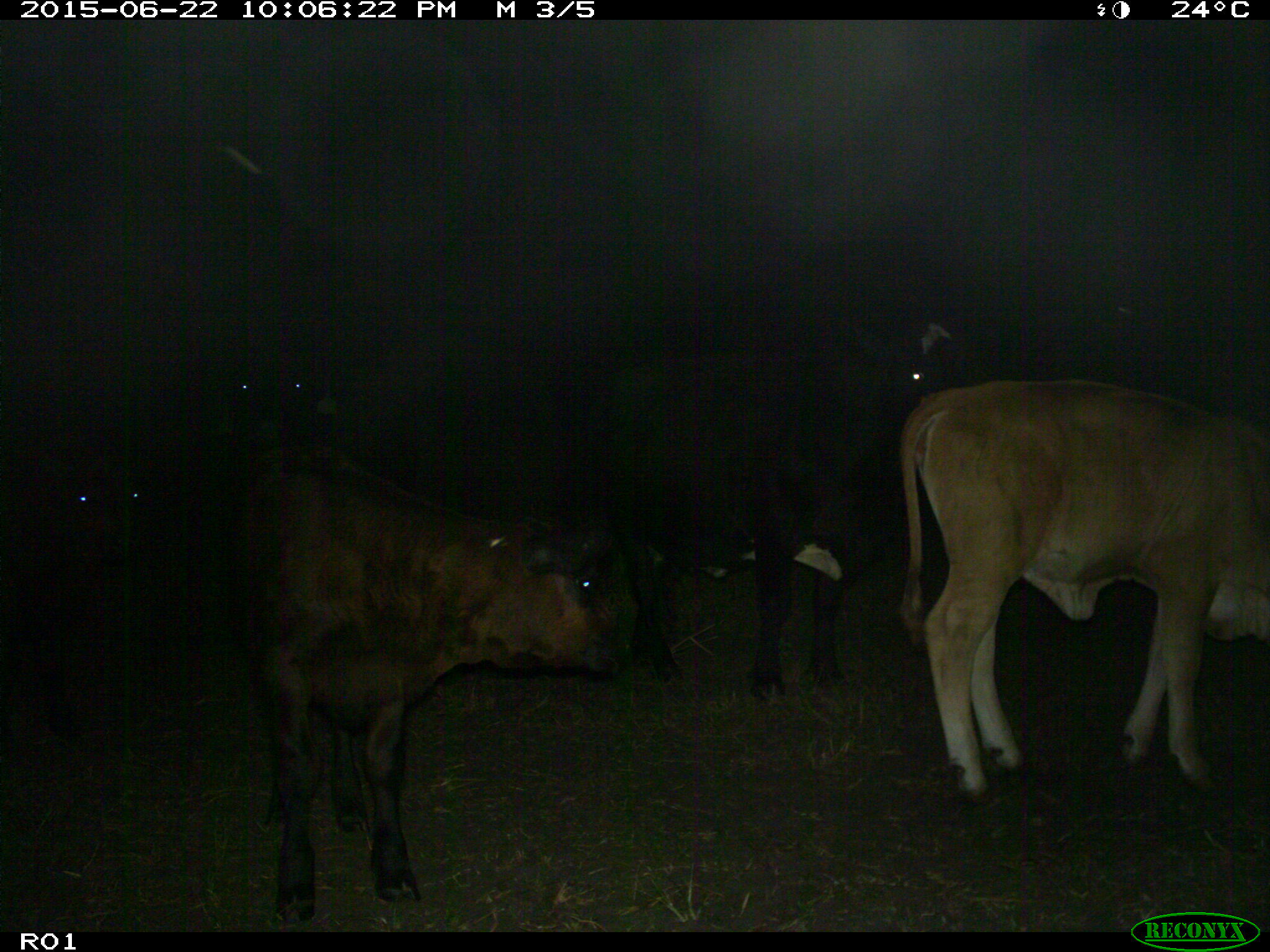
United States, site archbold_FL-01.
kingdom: Animalia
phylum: Chordata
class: Mammalia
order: Artiodactyla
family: Bovidae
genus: Bos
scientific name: Bos taurus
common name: domestic cow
Bos taurus (domestic cow).